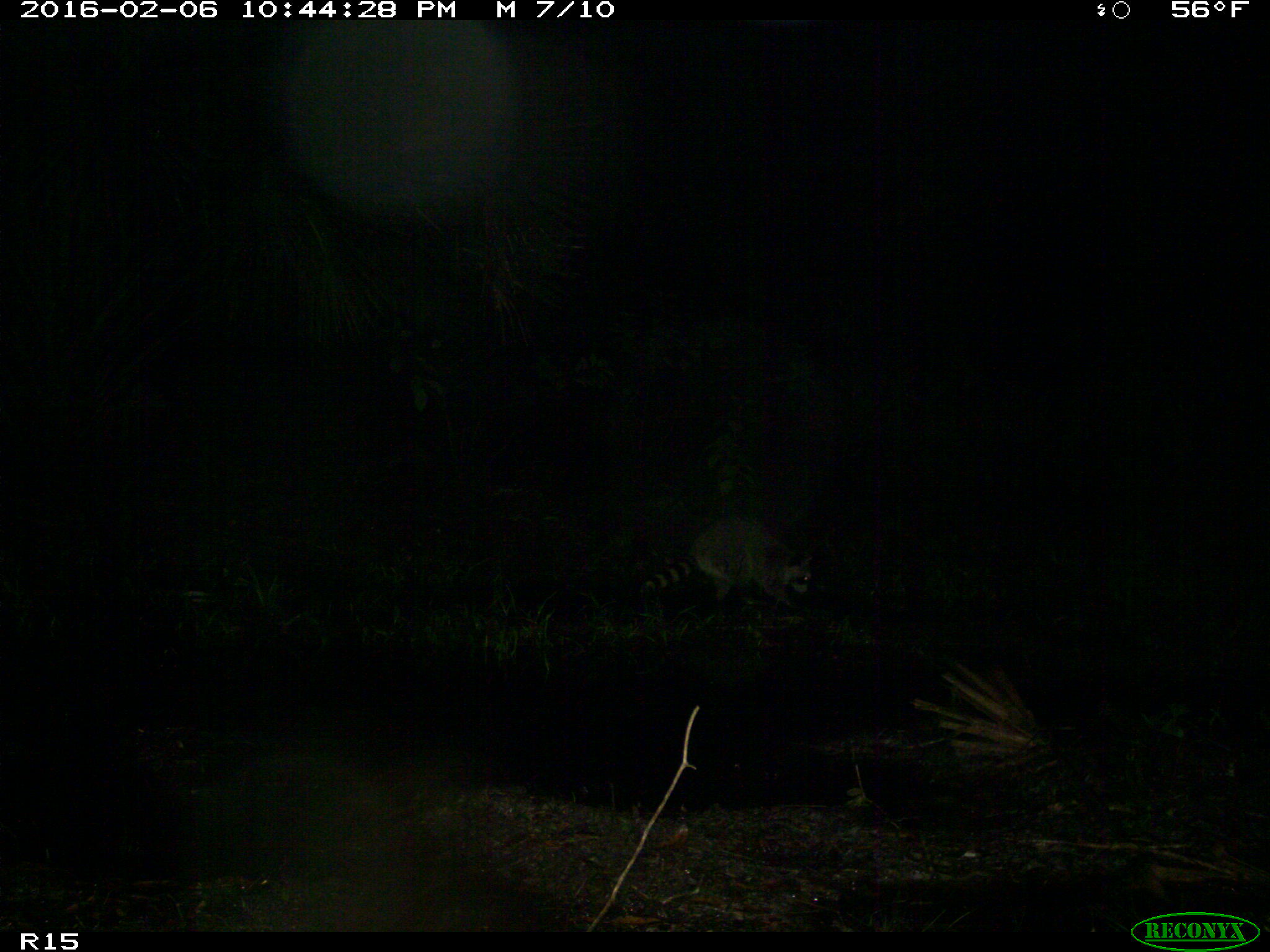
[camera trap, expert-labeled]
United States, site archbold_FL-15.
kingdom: Animalia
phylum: Chordata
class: Mammalia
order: Carnivora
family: Procyonidae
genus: Procyon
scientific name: Procyon lotor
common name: common raccoon